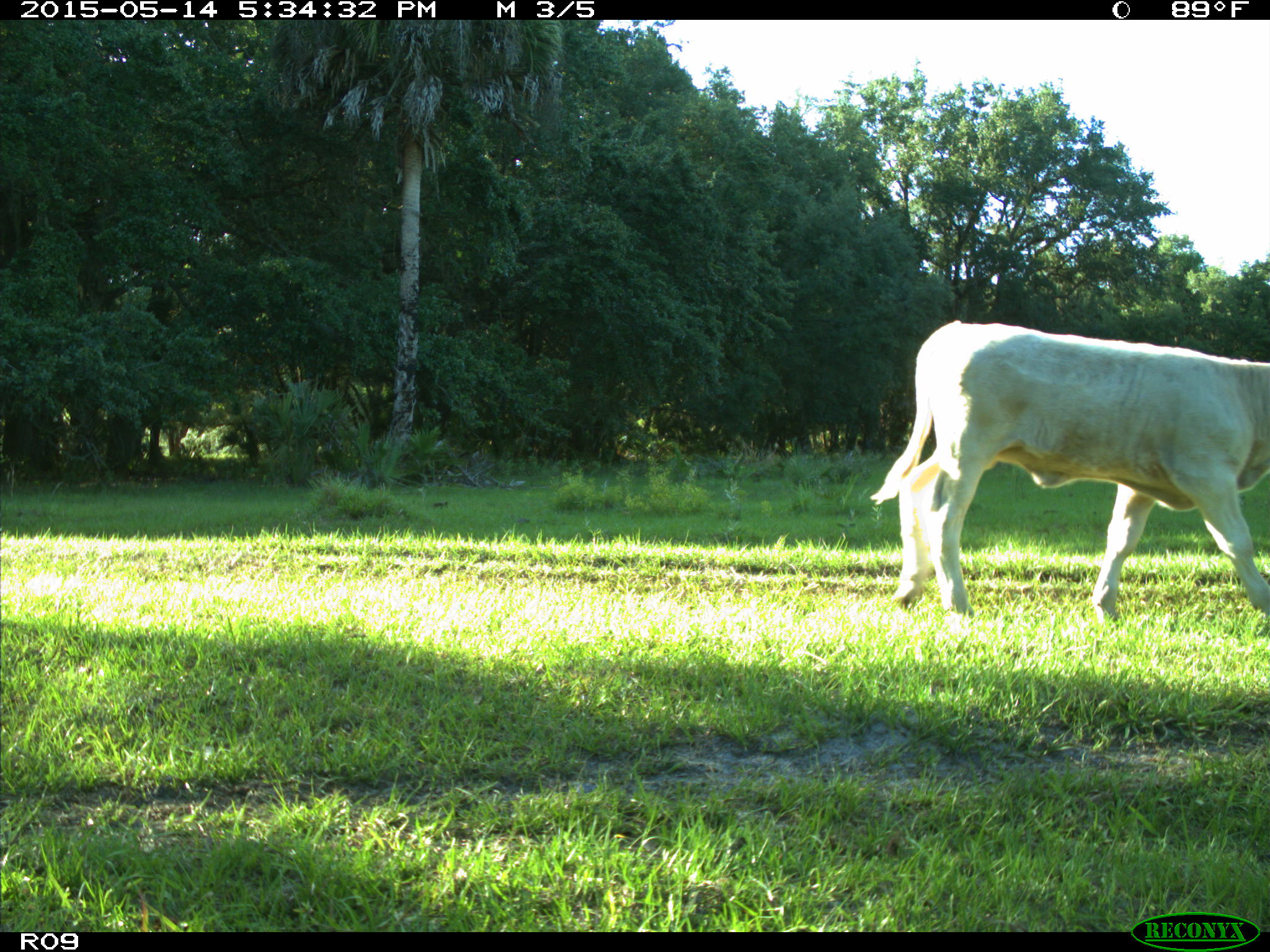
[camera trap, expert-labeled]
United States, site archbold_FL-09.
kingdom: Animalia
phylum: Chordata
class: Mammalia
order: Artiodactyla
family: Bovidae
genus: Bos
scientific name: Bos taurus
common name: domestic cow